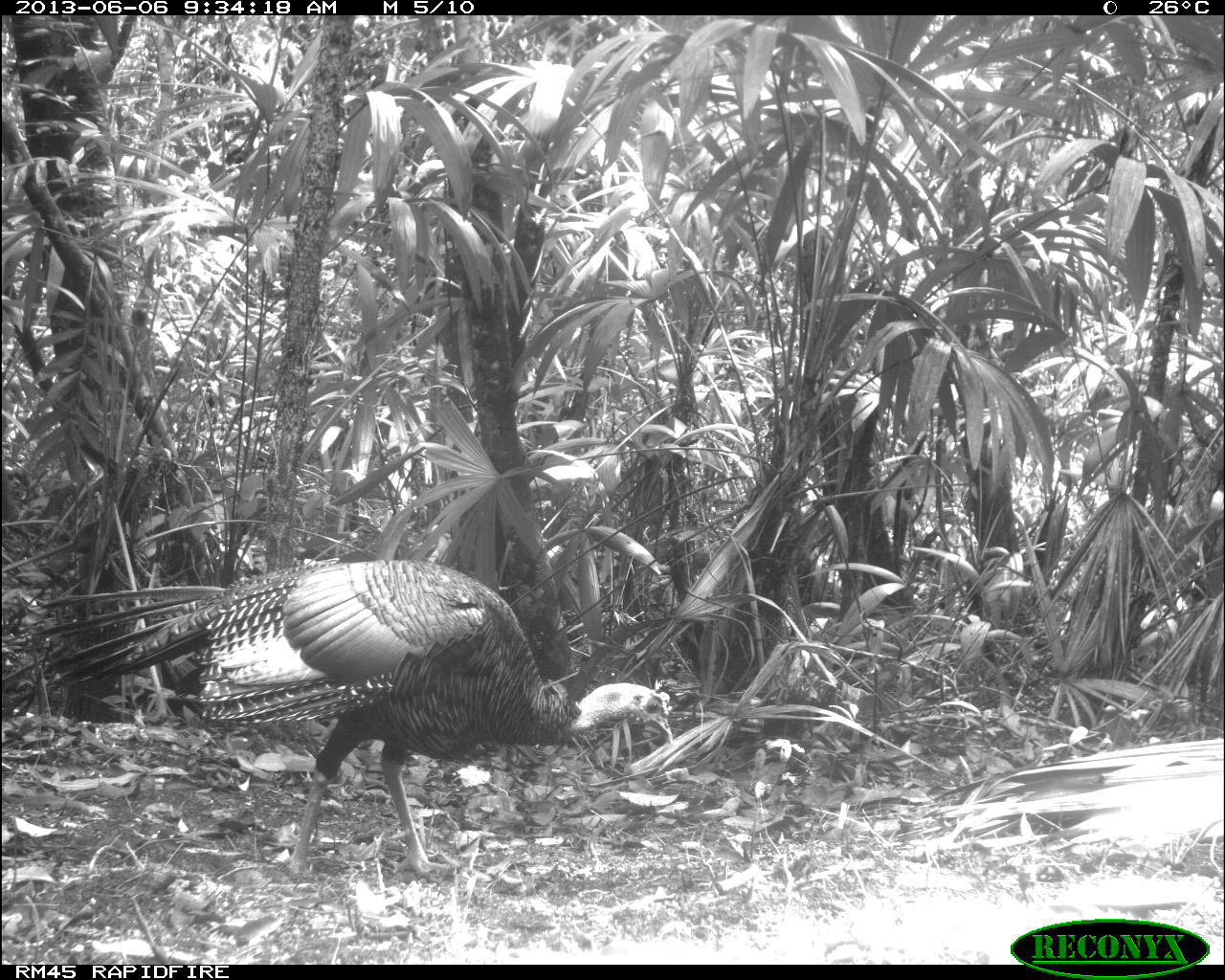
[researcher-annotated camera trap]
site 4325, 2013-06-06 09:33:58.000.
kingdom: Animalia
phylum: Chordata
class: Aves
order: Galliformes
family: Phasianidae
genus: Meleagris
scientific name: Meleagris ocellata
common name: ocellated turkey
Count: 1.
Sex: male.